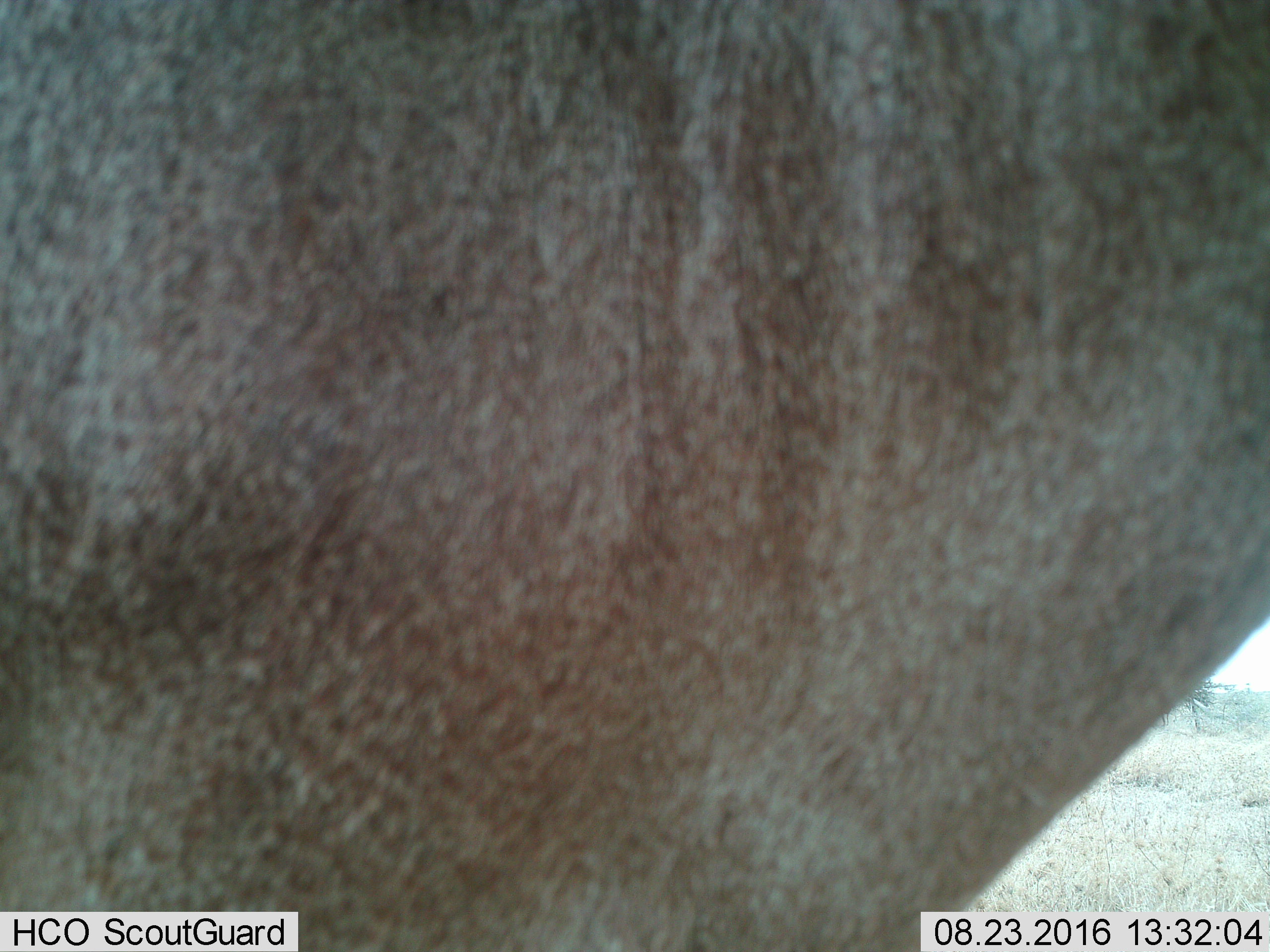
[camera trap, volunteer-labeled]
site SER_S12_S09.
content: unidentified animal